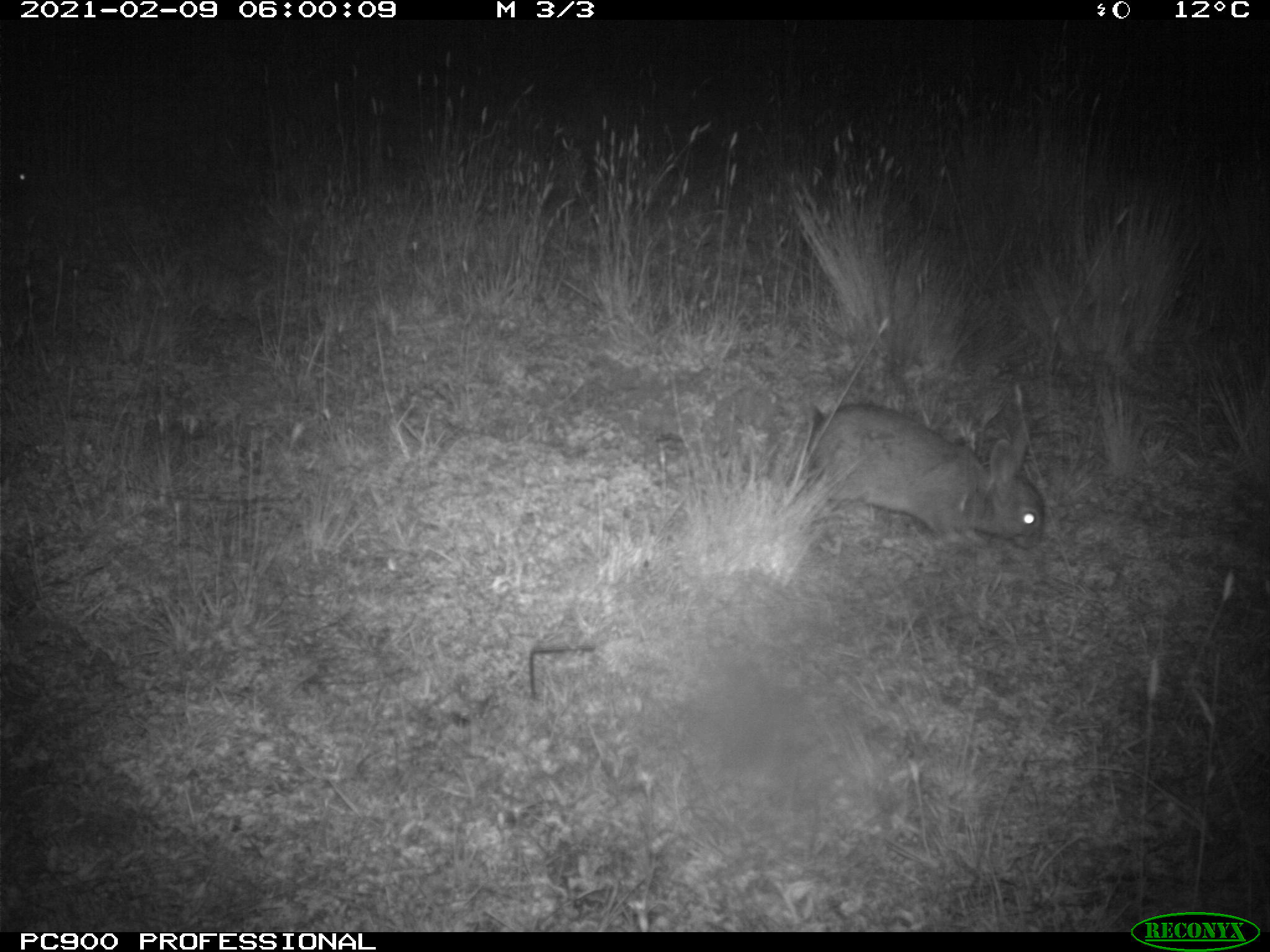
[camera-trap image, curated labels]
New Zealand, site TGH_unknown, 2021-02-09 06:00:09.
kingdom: Animalia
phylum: Chordata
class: Mammalia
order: Lagomorpha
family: Leporidae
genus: Oryctolagus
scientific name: Oryctolagus cuniculus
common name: european rabbit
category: rabbit